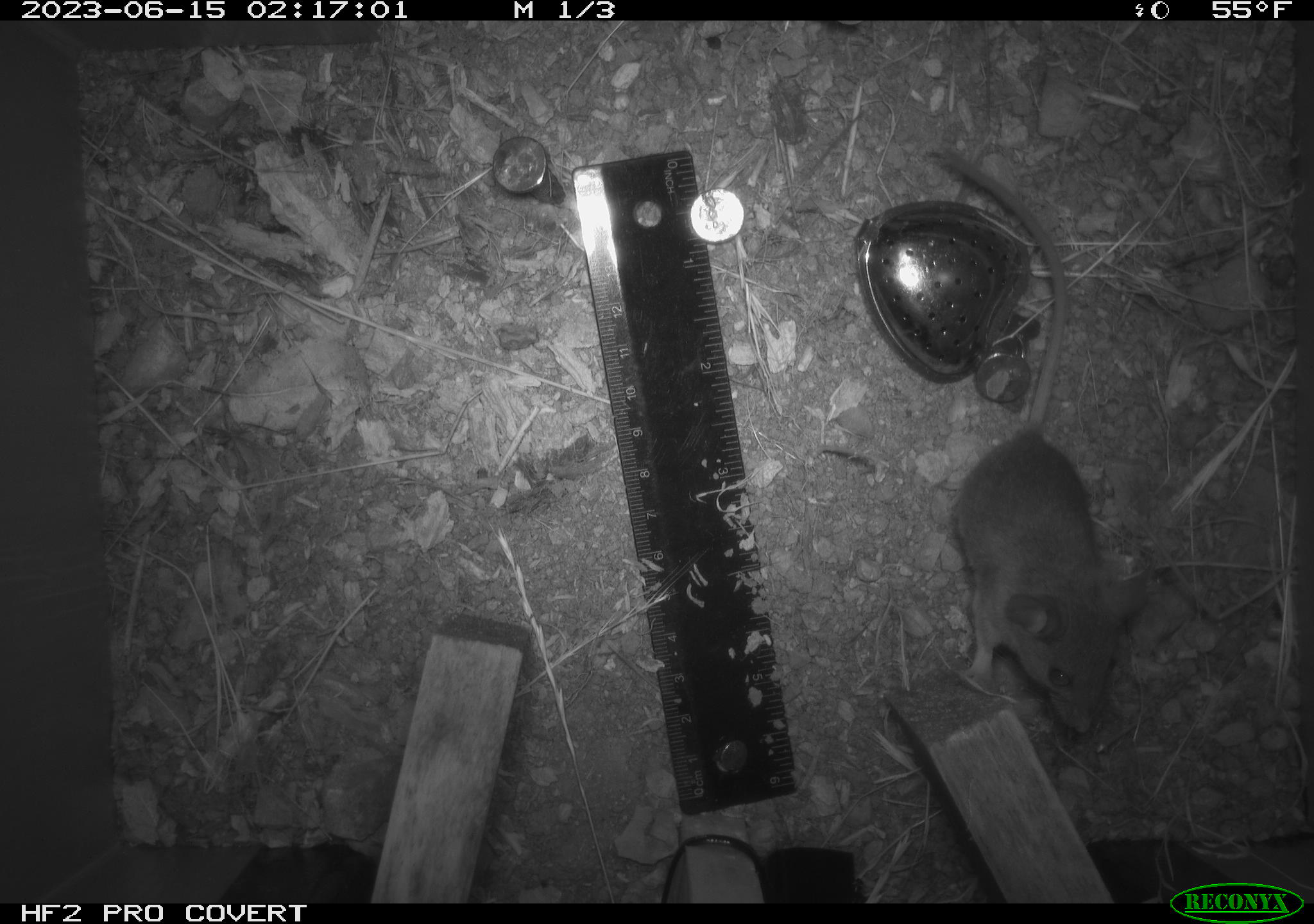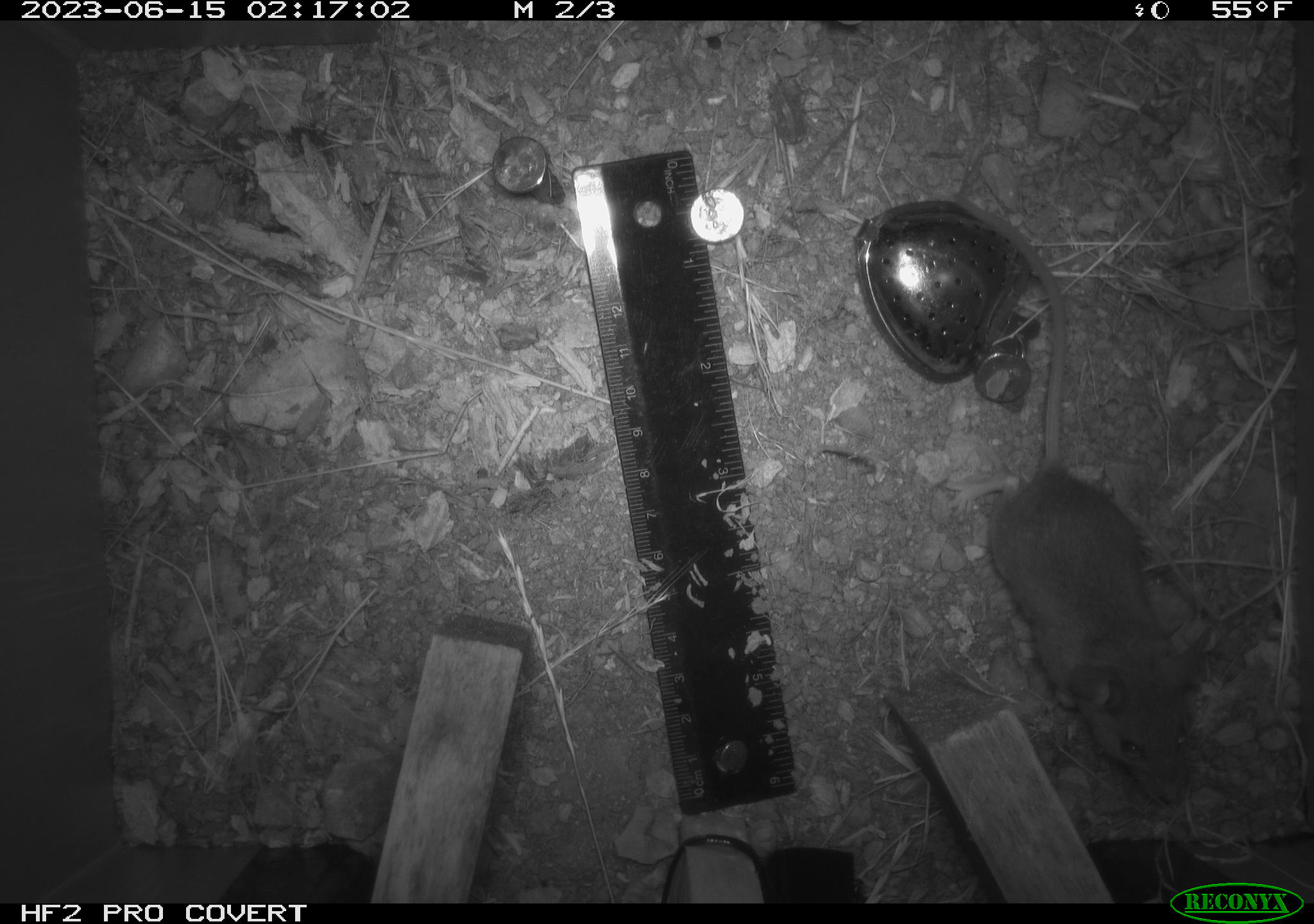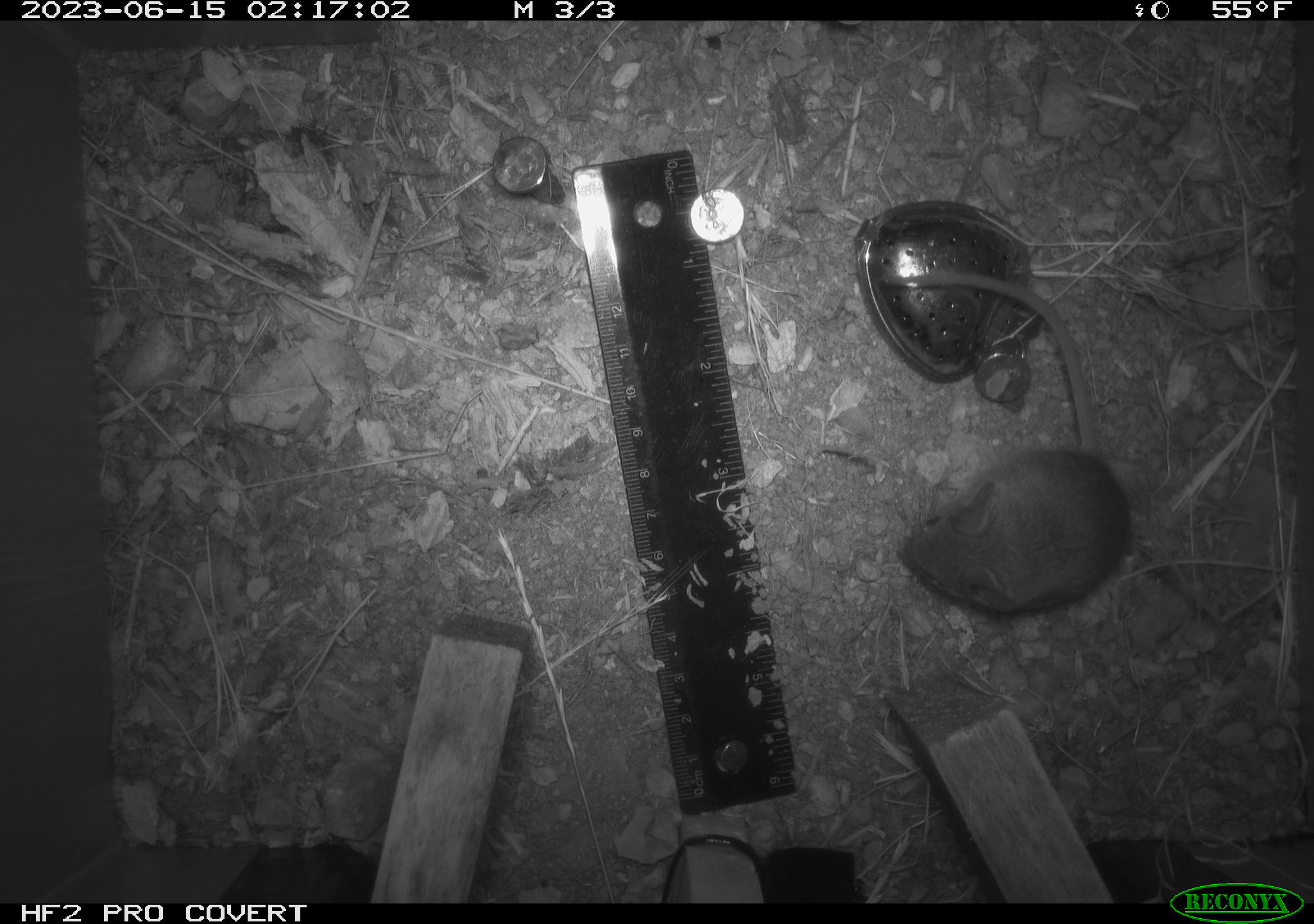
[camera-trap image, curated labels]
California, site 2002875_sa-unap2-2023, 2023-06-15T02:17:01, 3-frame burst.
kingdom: Animalia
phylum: Chordata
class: Mammalia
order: Rodentia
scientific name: Rodentia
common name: mouse species